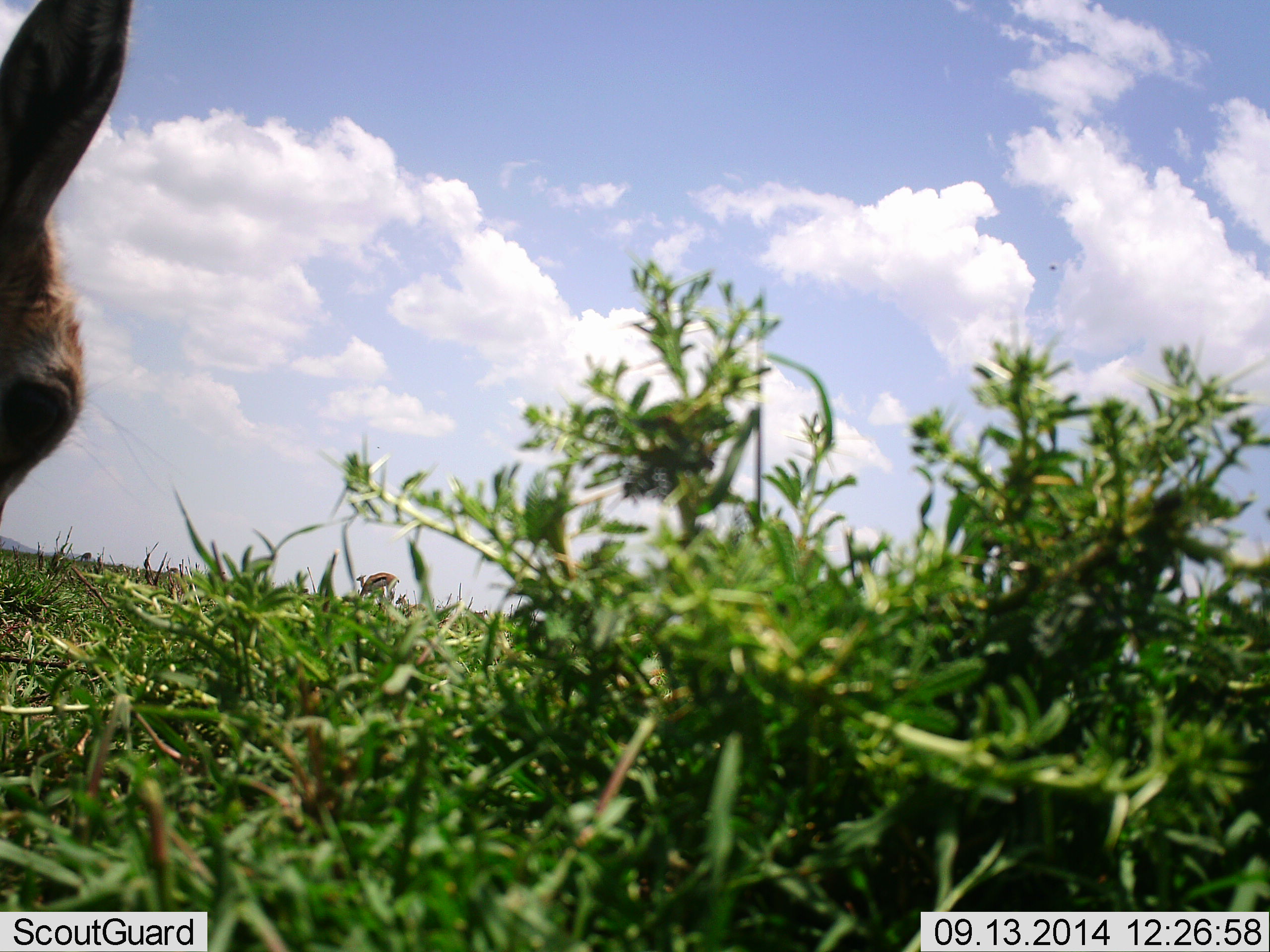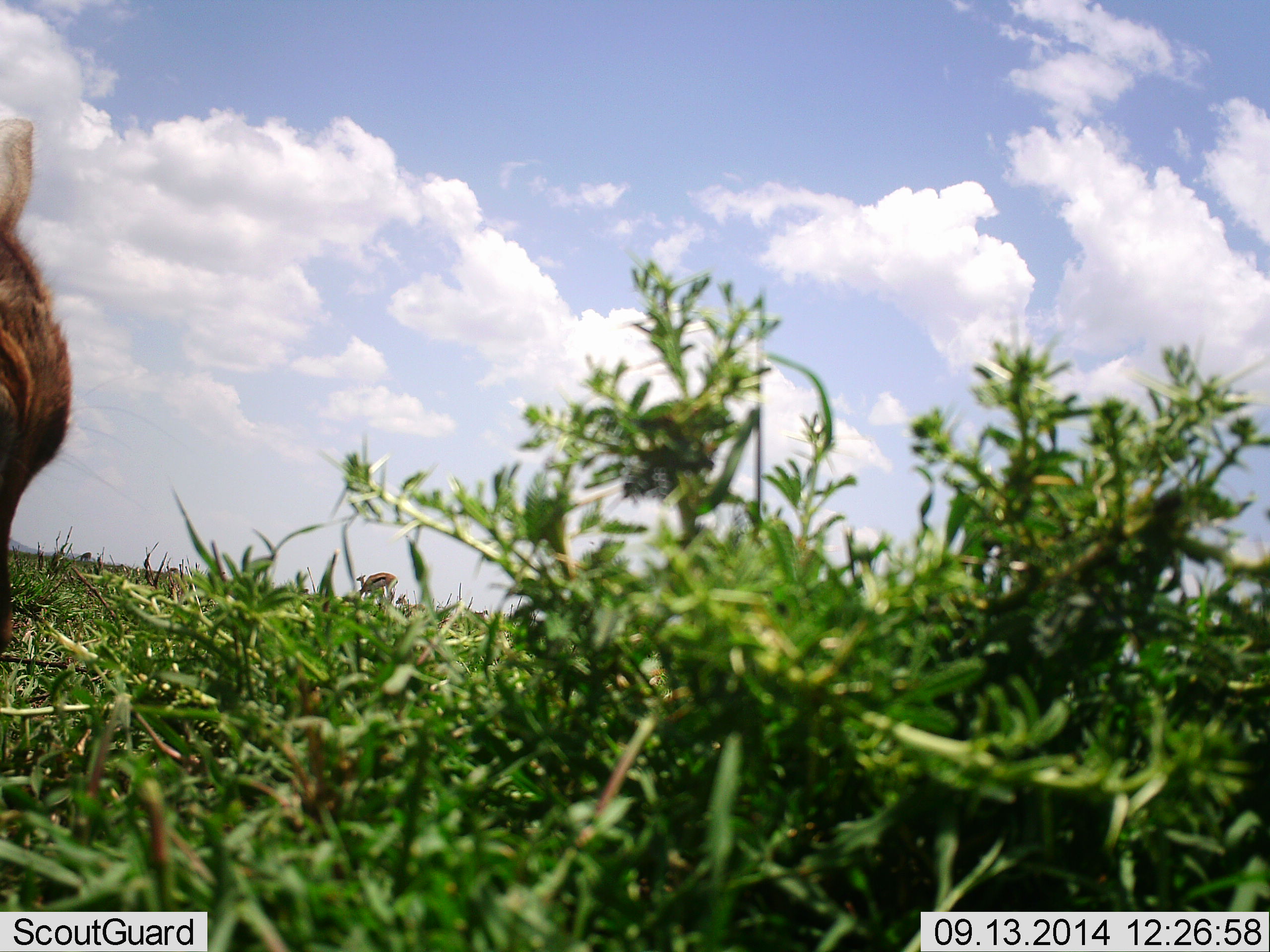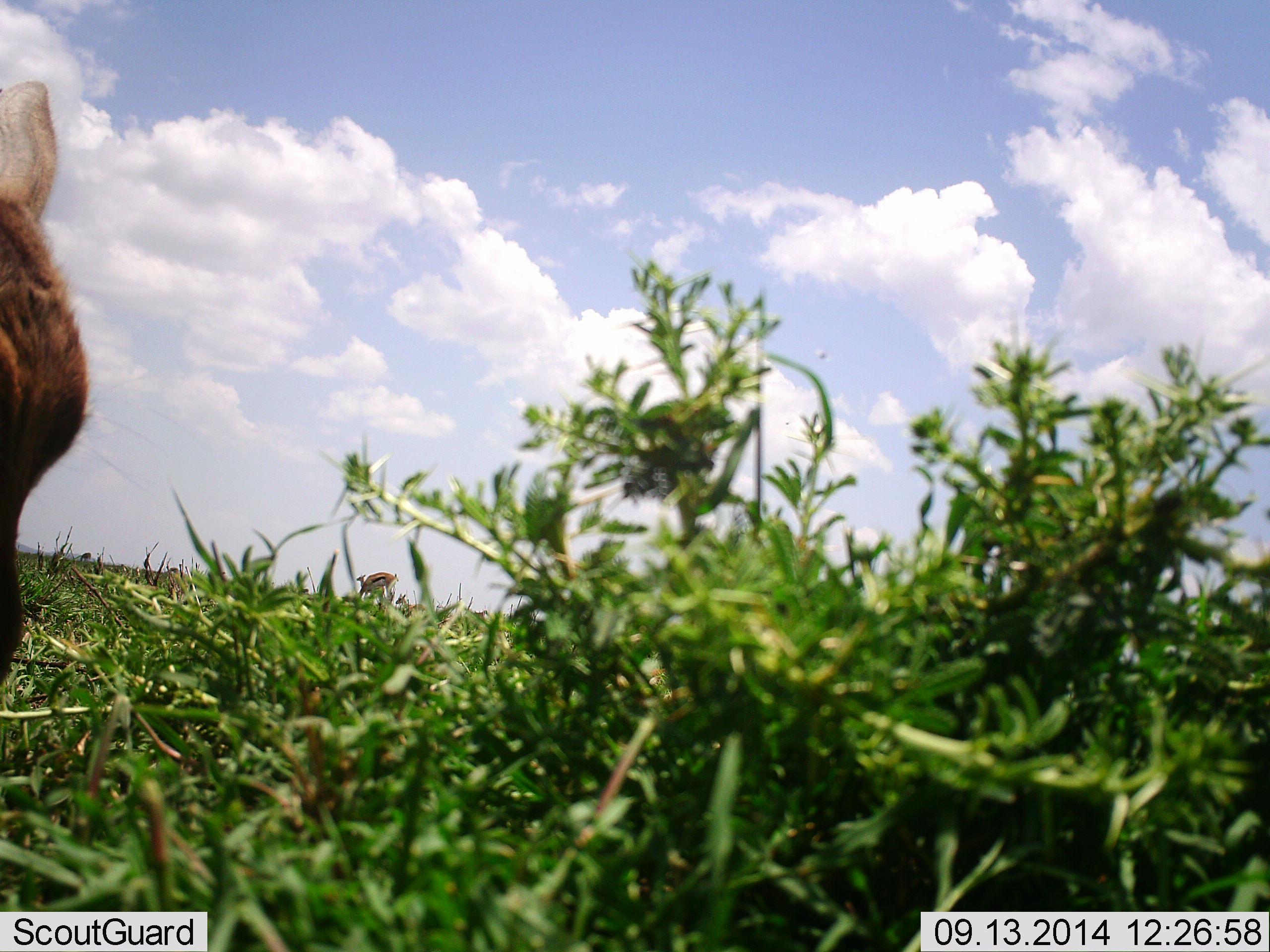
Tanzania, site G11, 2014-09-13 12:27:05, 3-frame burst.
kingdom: Animalia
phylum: Chordata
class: Mammalia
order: Artiodactyla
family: Bovidae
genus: Eudorcas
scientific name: Eudorcas thomsonii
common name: thomson's gazelle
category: gazellethomsons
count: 1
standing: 55%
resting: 9%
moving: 0%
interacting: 0%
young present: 0%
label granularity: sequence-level